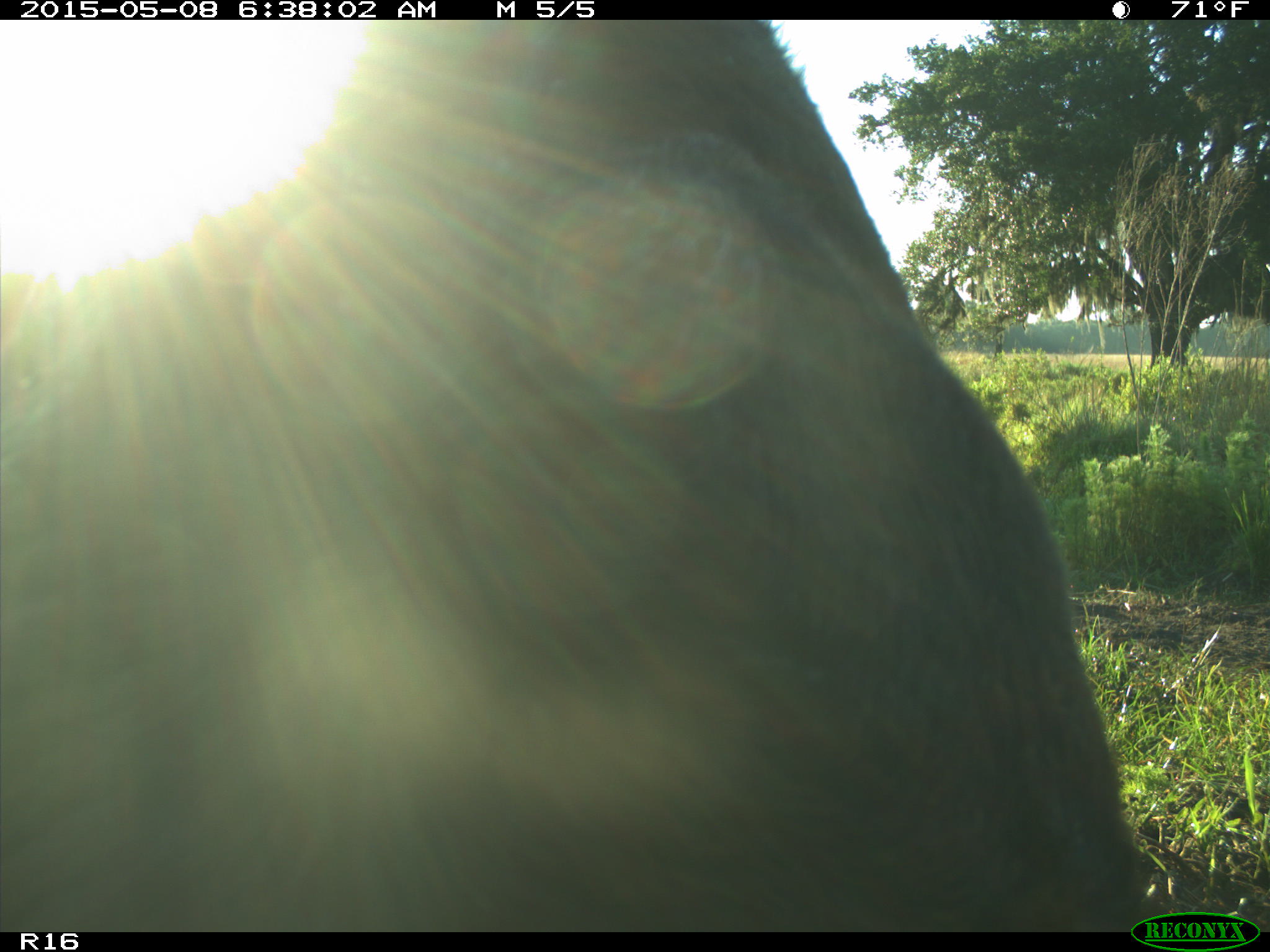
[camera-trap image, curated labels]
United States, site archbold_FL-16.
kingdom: Animalia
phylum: Chordata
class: Mammalia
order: Artiodactyla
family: Bovidae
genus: Bos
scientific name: Bos taurus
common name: domestic cow